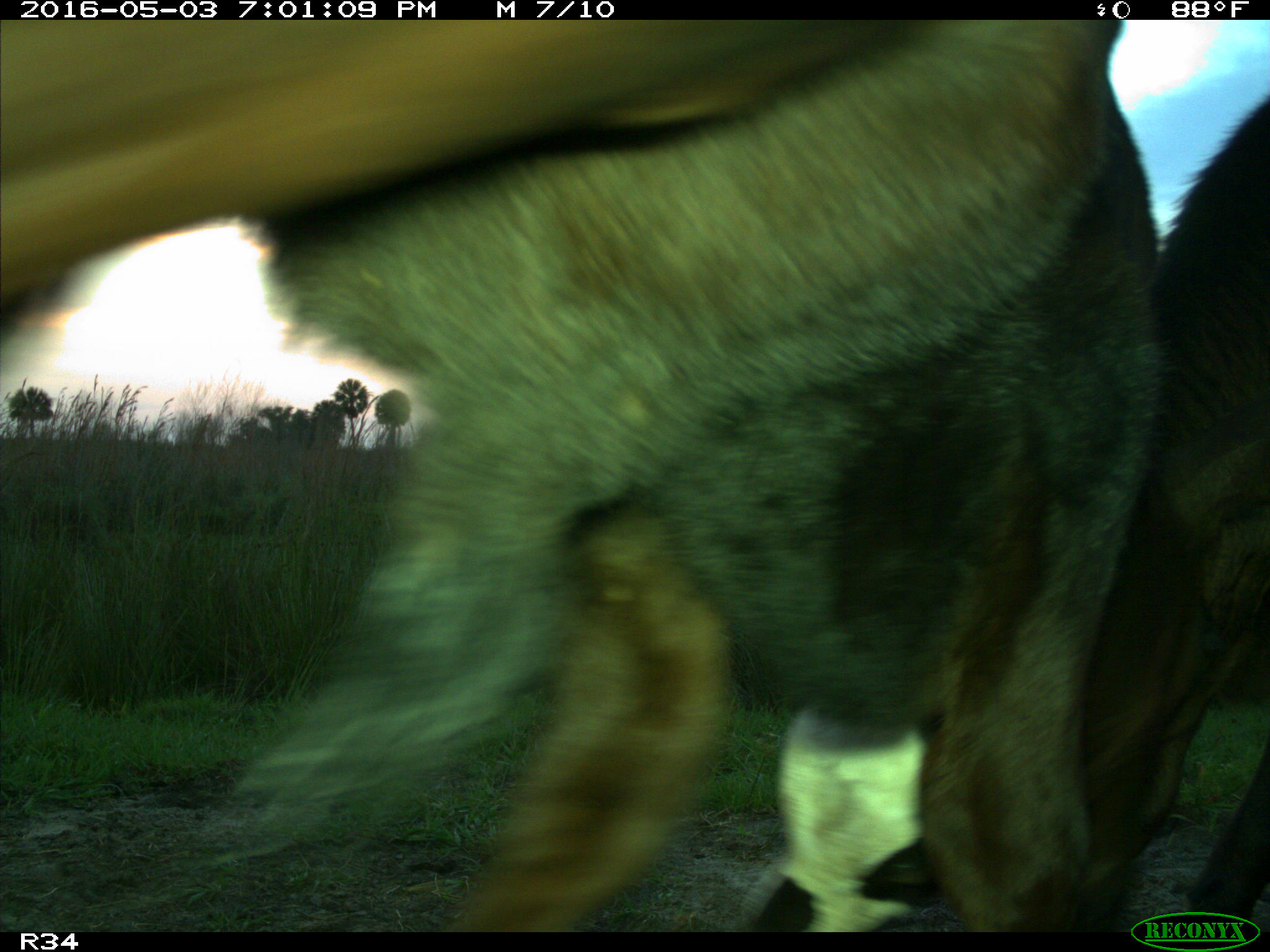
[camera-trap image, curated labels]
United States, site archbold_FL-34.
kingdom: Animalia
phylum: Chordata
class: Mammalia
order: Artiodactyla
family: Bovidae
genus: Bos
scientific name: Bos taurus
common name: domestic cow